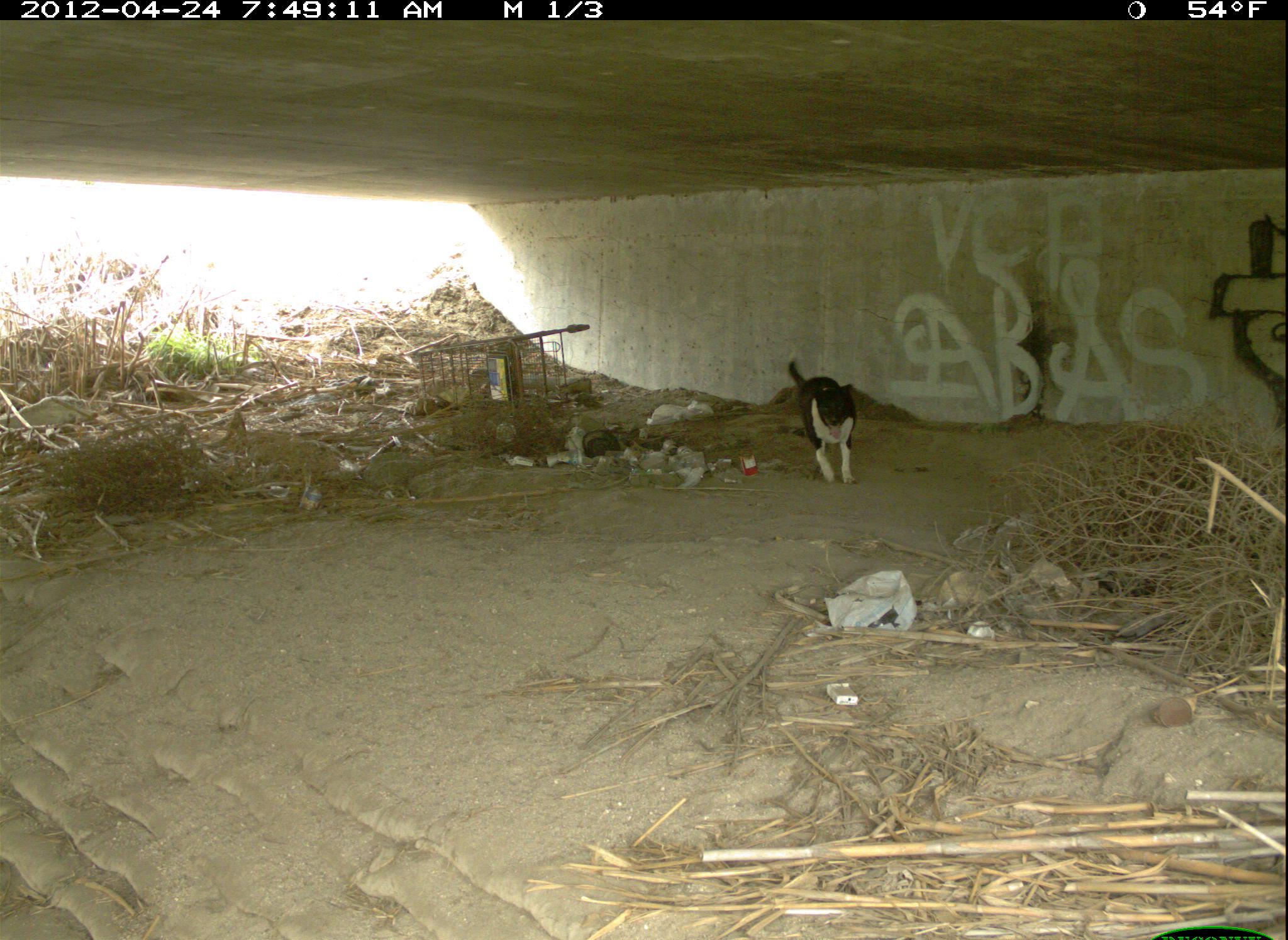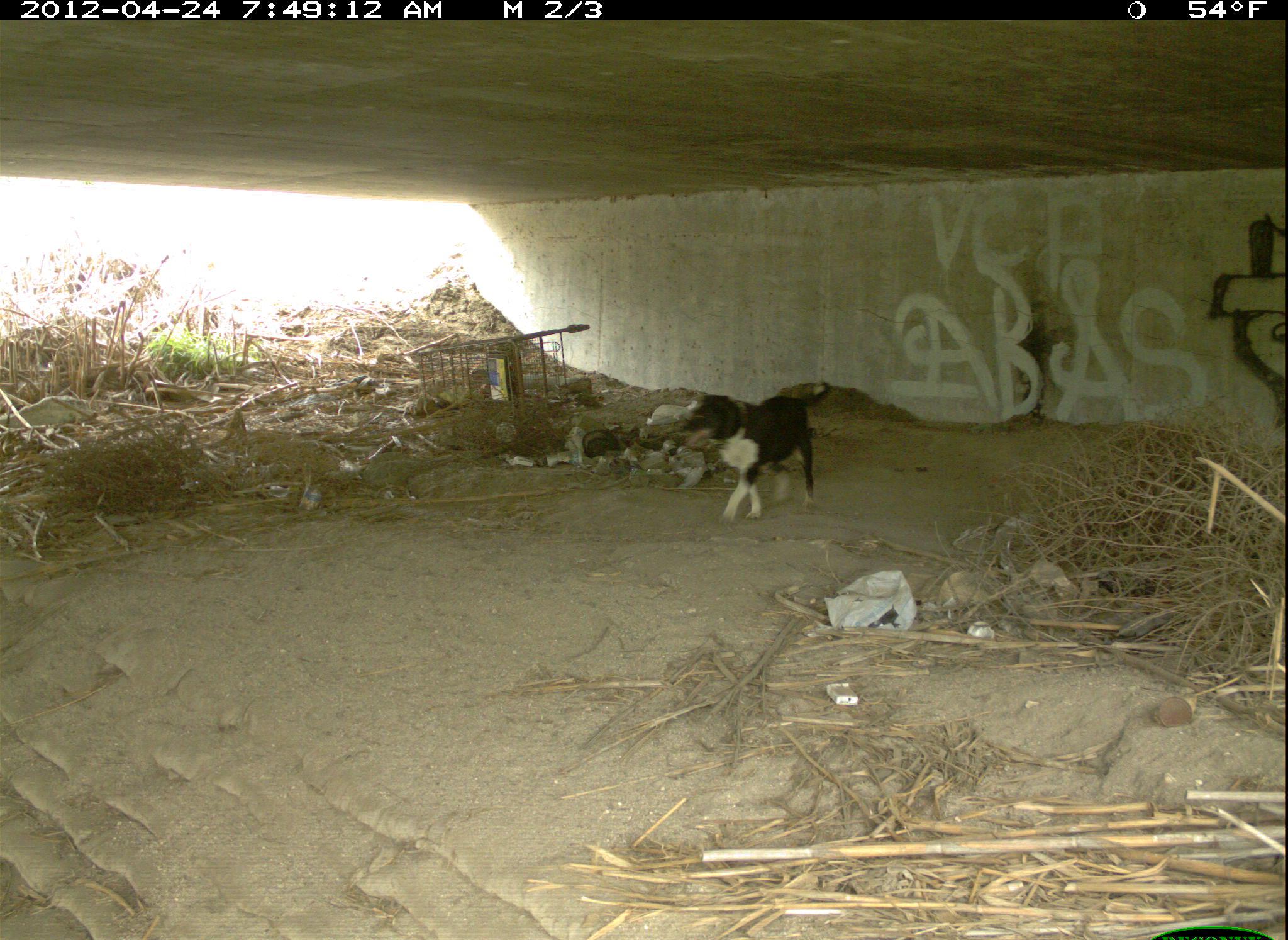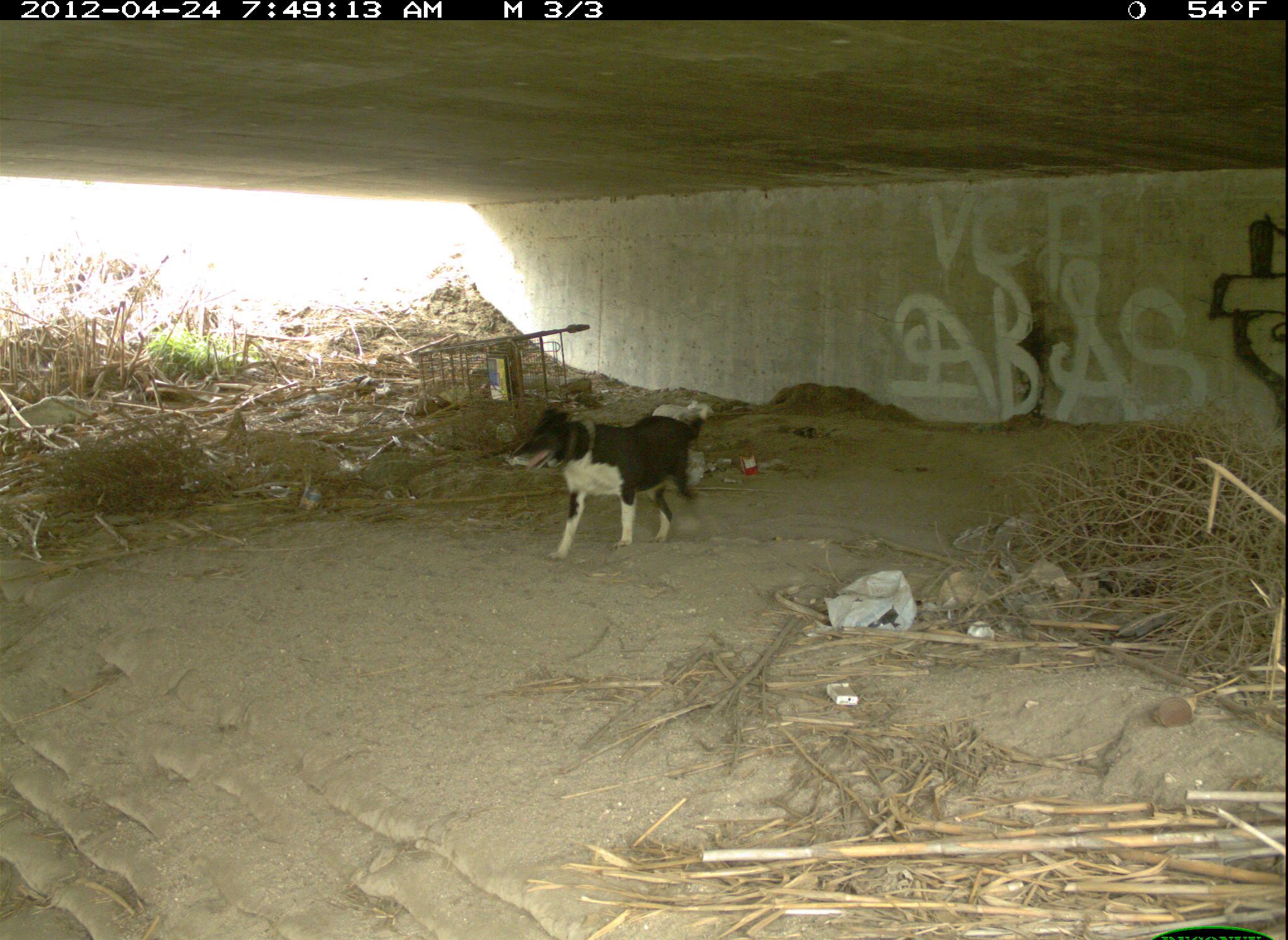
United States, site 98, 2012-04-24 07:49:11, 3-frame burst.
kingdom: Animalia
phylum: Chordata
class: Mammalia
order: Carnivora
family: Canidae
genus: Canis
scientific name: Canis familiaris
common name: domestic dog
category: dog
Dog (domestic dog) (Canis familiaris).